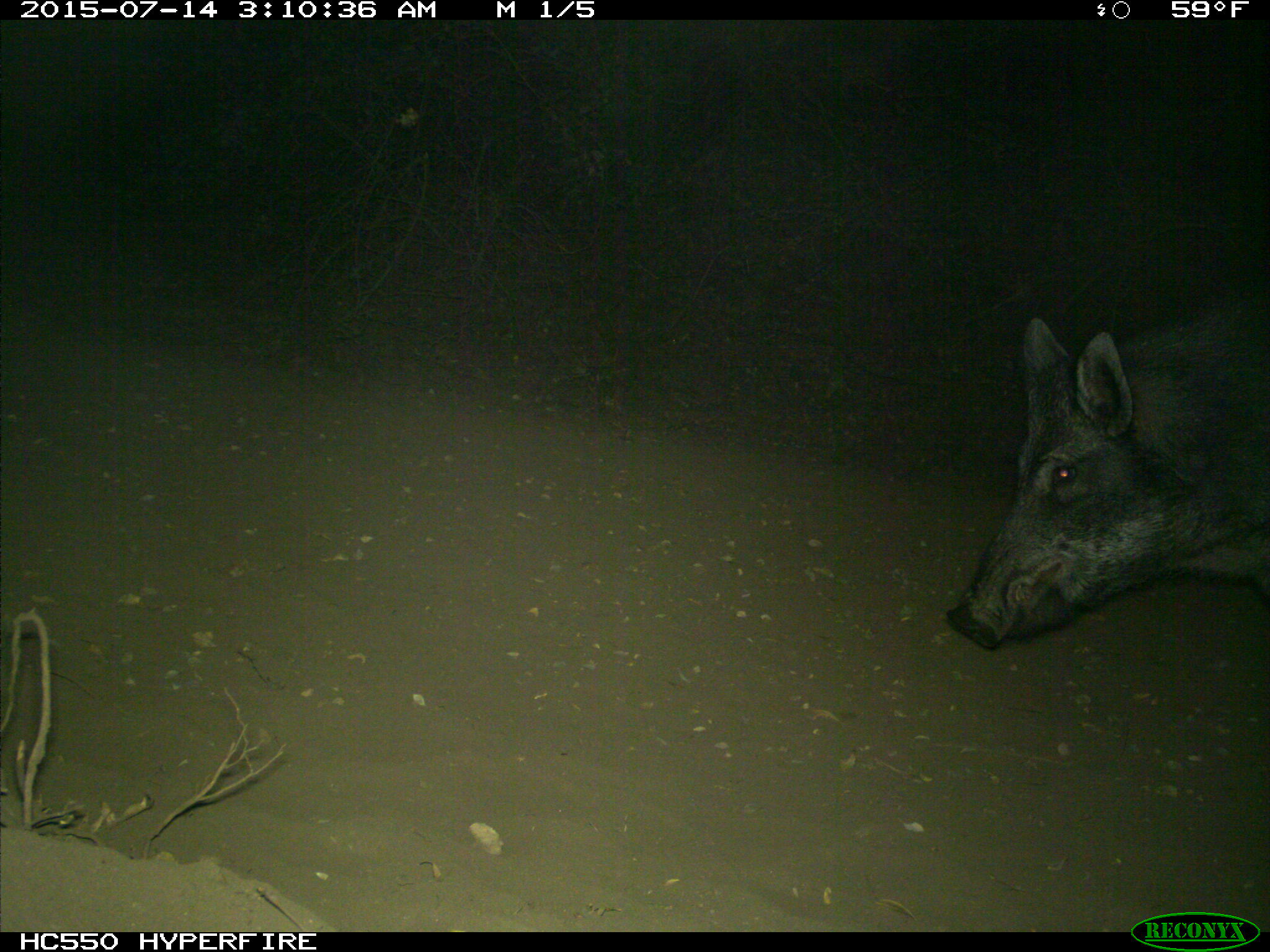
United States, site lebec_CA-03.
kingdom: Animalia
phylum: Chordata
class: Mammalia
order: Artiodactyla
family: Suidae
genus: Sus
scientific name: Sus scrofa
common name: wild boar